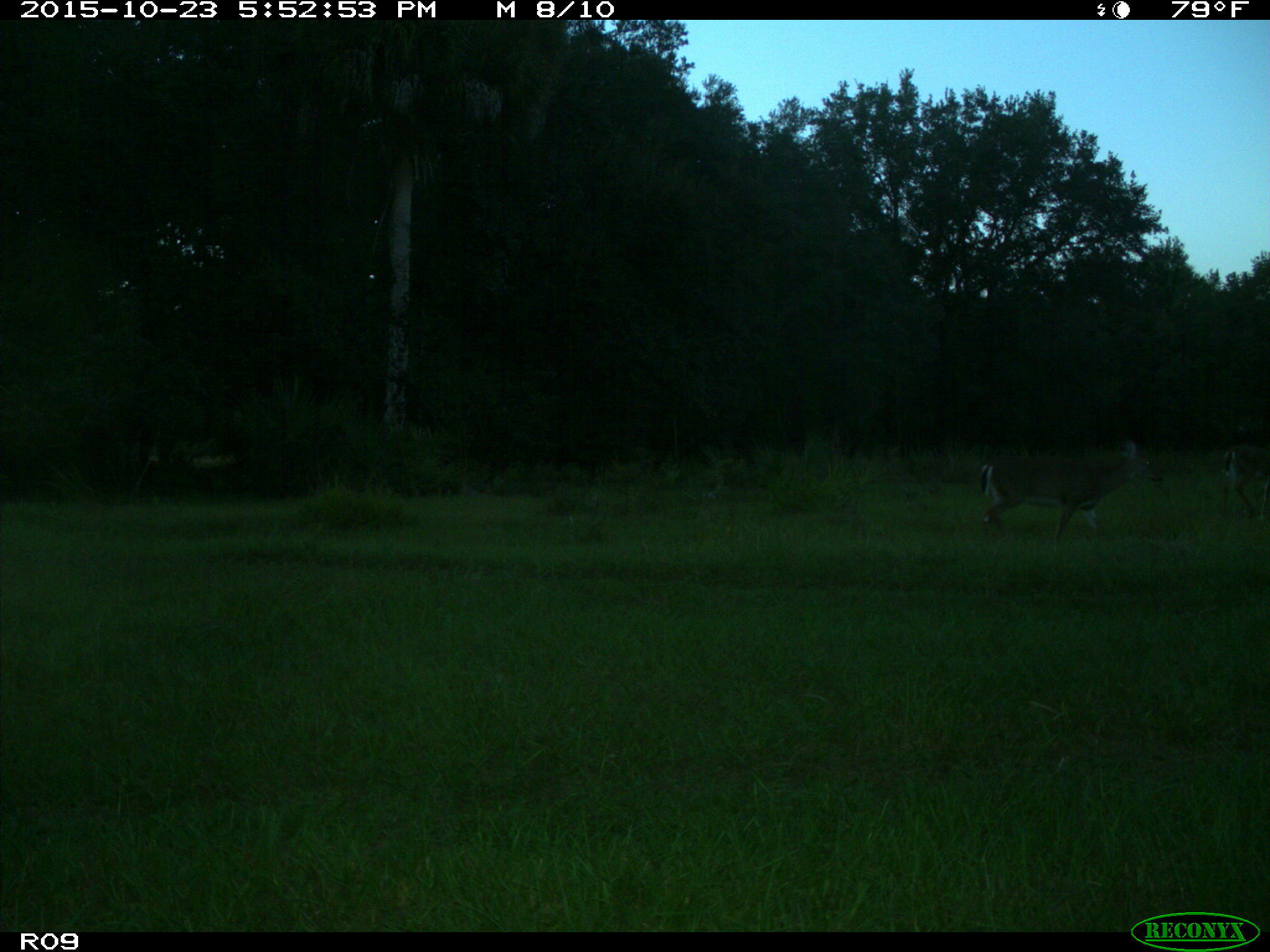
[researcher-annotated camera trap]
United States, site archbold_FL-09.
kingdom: Animalia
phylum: Chordata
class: Mammalia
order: Artiodactyla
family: Cervidae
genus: Odocoileus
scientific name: Odocoileus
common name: deer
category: unidentified deer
Unidentified deer (deer) (Odocoileus).